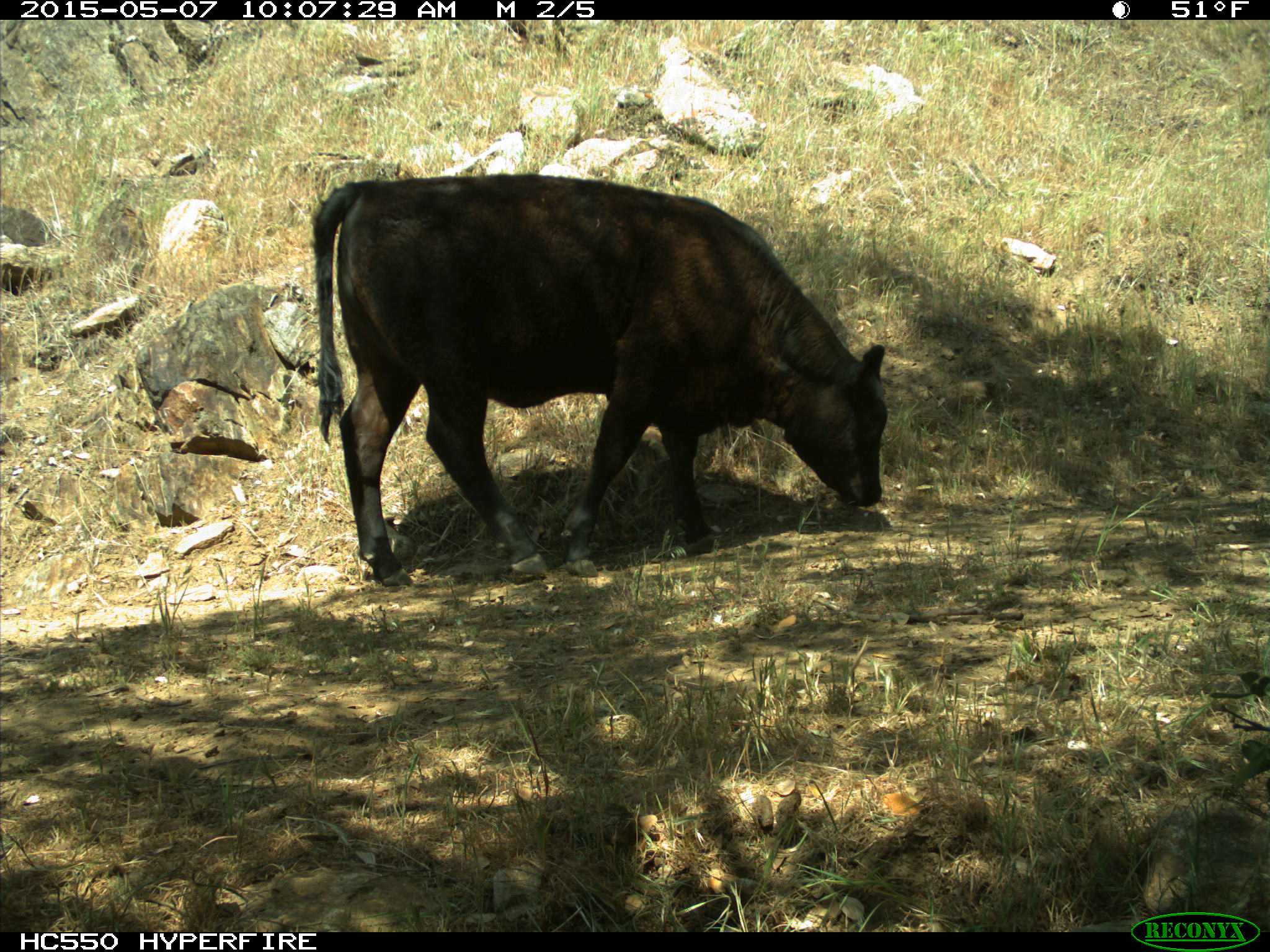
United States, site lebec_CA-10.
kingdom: Animalia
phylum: Chordata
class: Mammalia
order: Artiodactyla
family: Bovidae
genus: Bos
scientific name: Bos taurus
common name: domestic cow